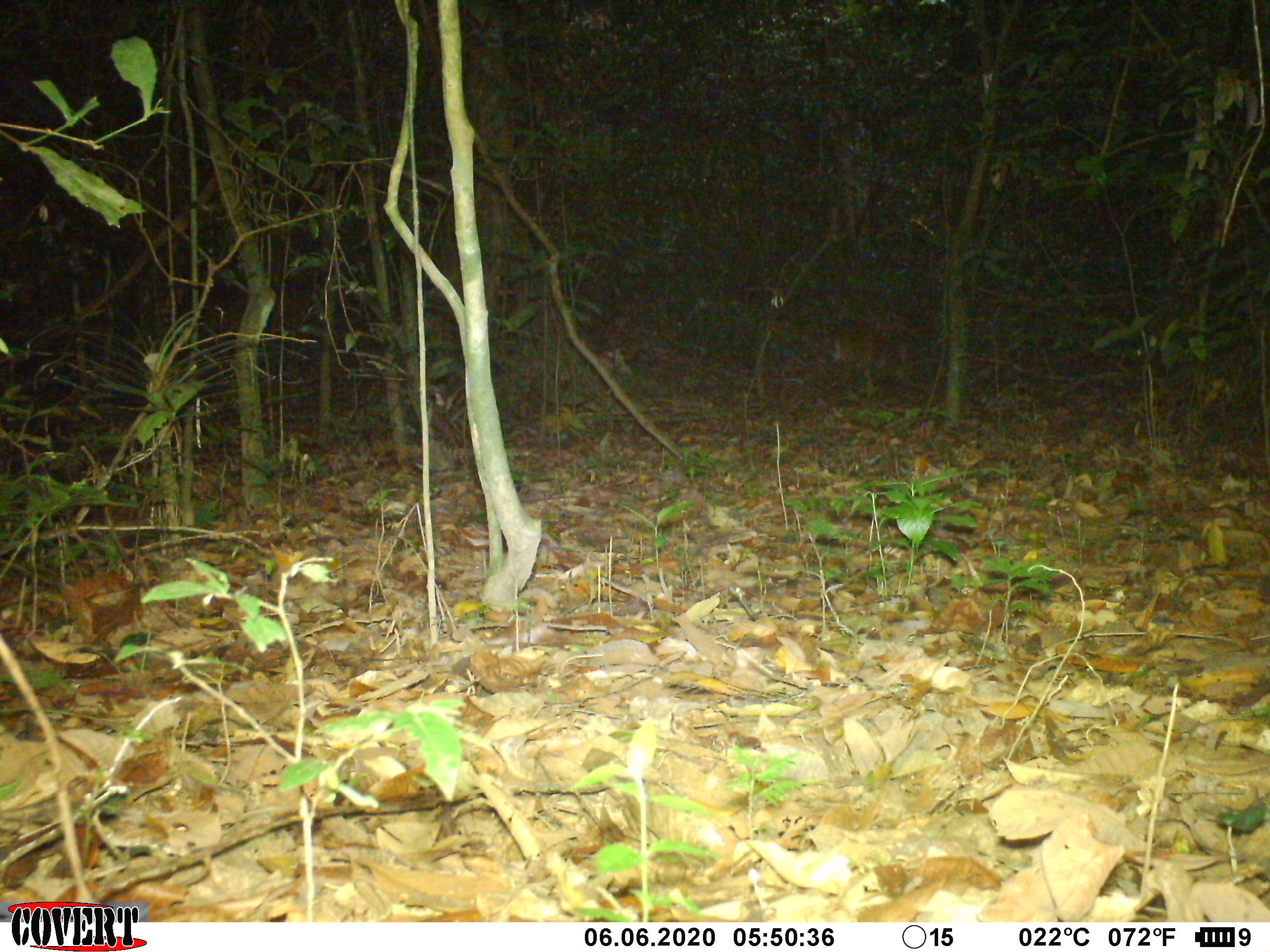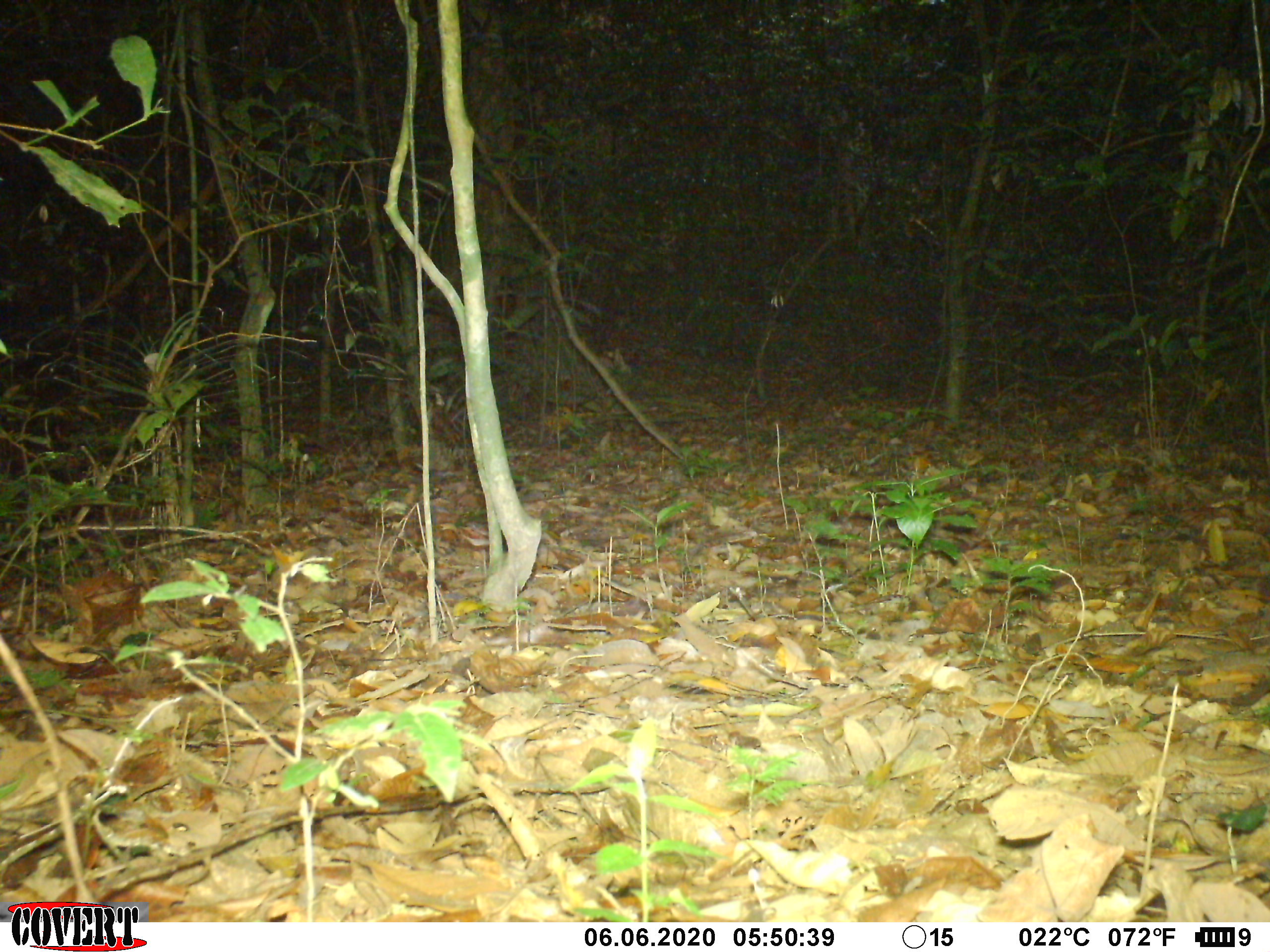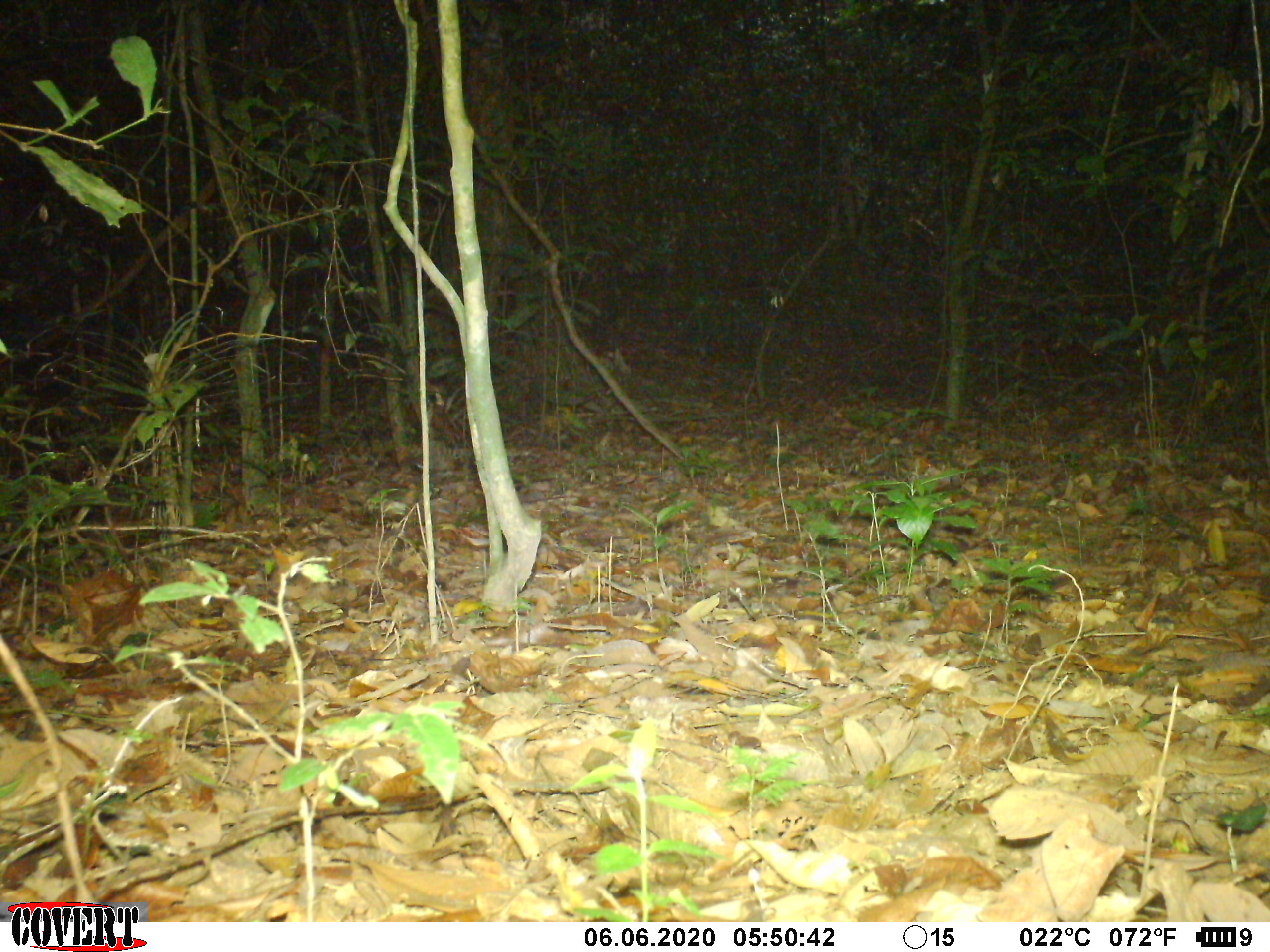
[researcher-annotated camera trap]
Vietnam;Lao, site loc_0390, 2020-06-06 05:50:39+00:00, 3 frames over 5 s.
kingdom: Animalia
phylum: Chordata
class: Mammalia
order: Artiodactyla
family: Cervidae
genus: Muntiacus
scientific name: Muntiacus vuquangensis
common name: large-antlered muntjac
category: large antlered muntjac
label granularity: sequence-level